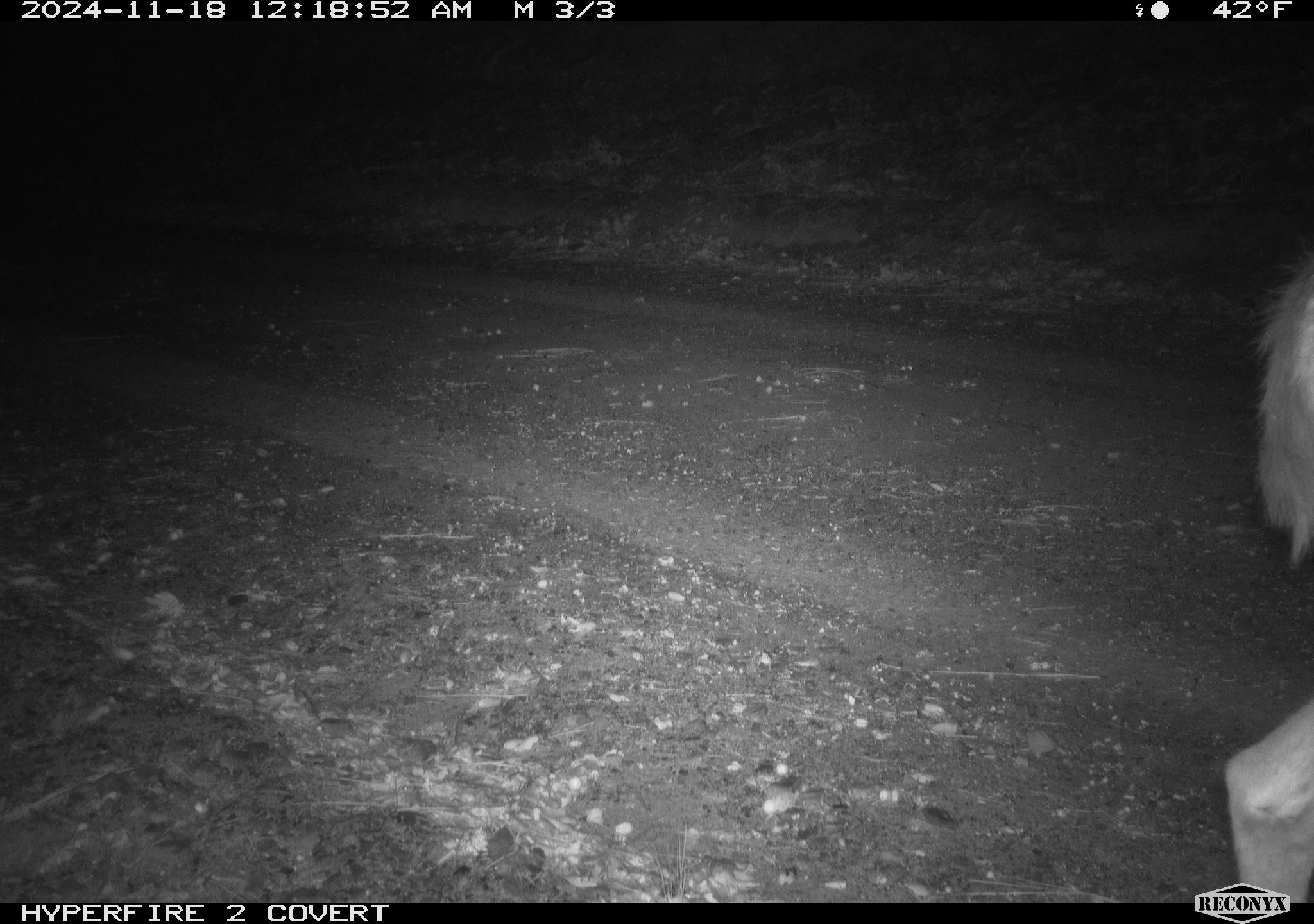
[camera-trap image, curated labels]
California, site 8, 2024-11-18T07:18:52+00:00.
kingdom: Animalia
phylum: Chordata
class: Mammalia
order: Artiodactyla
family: Cervidae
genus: Odocoileus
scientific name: Odocoileus hemionus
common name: mule deer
Mule deer (Odocoileus hemionus).